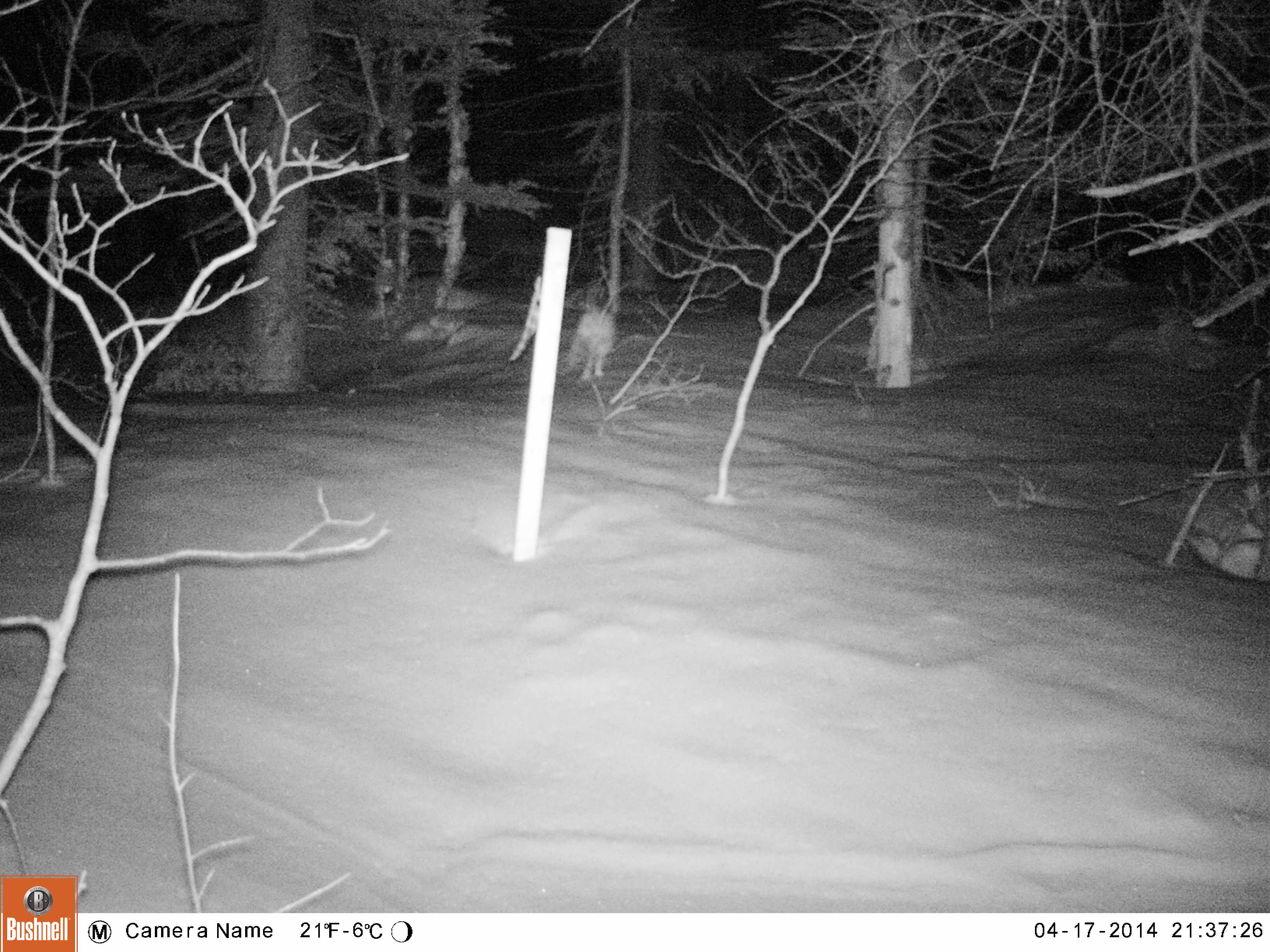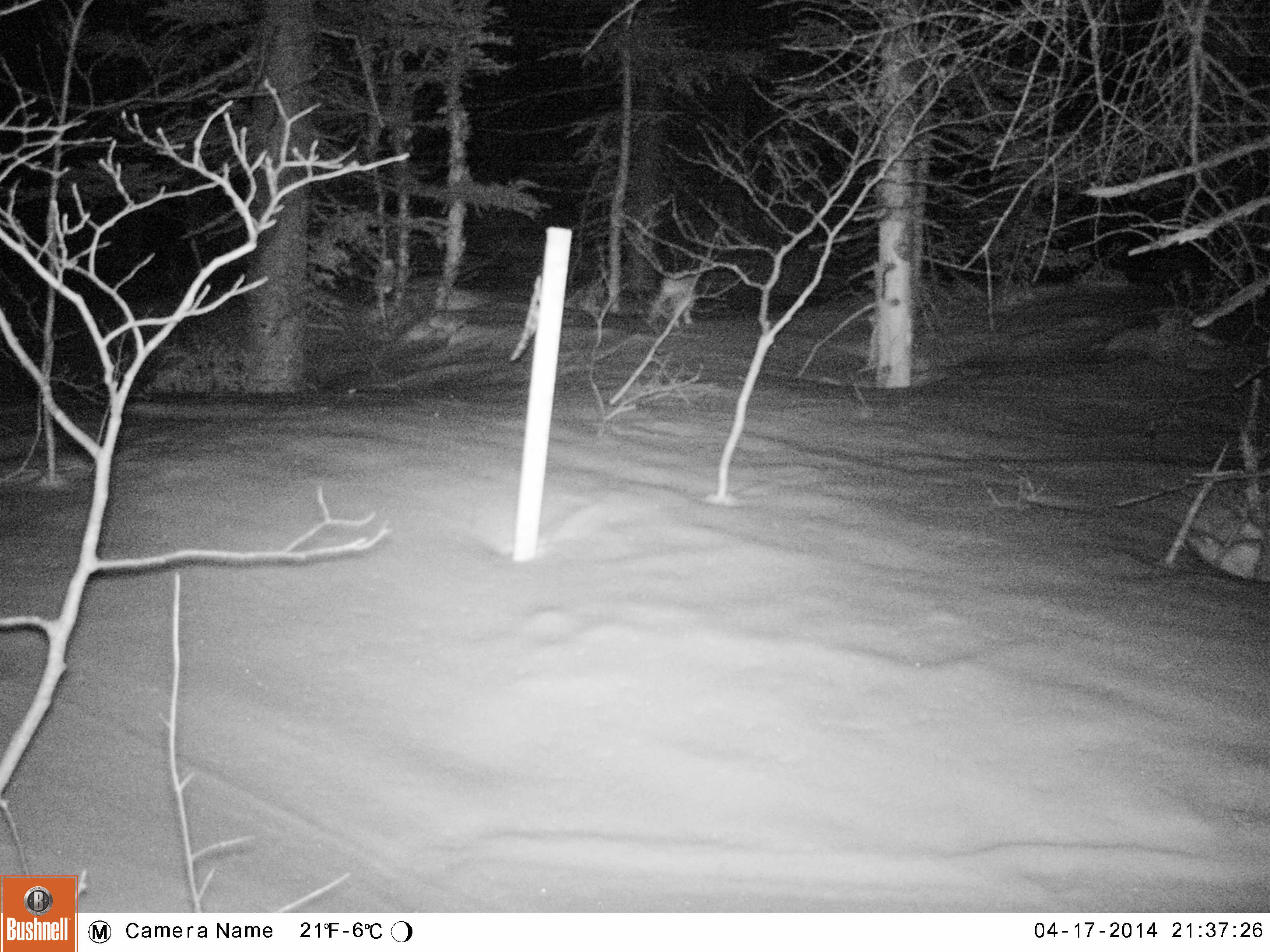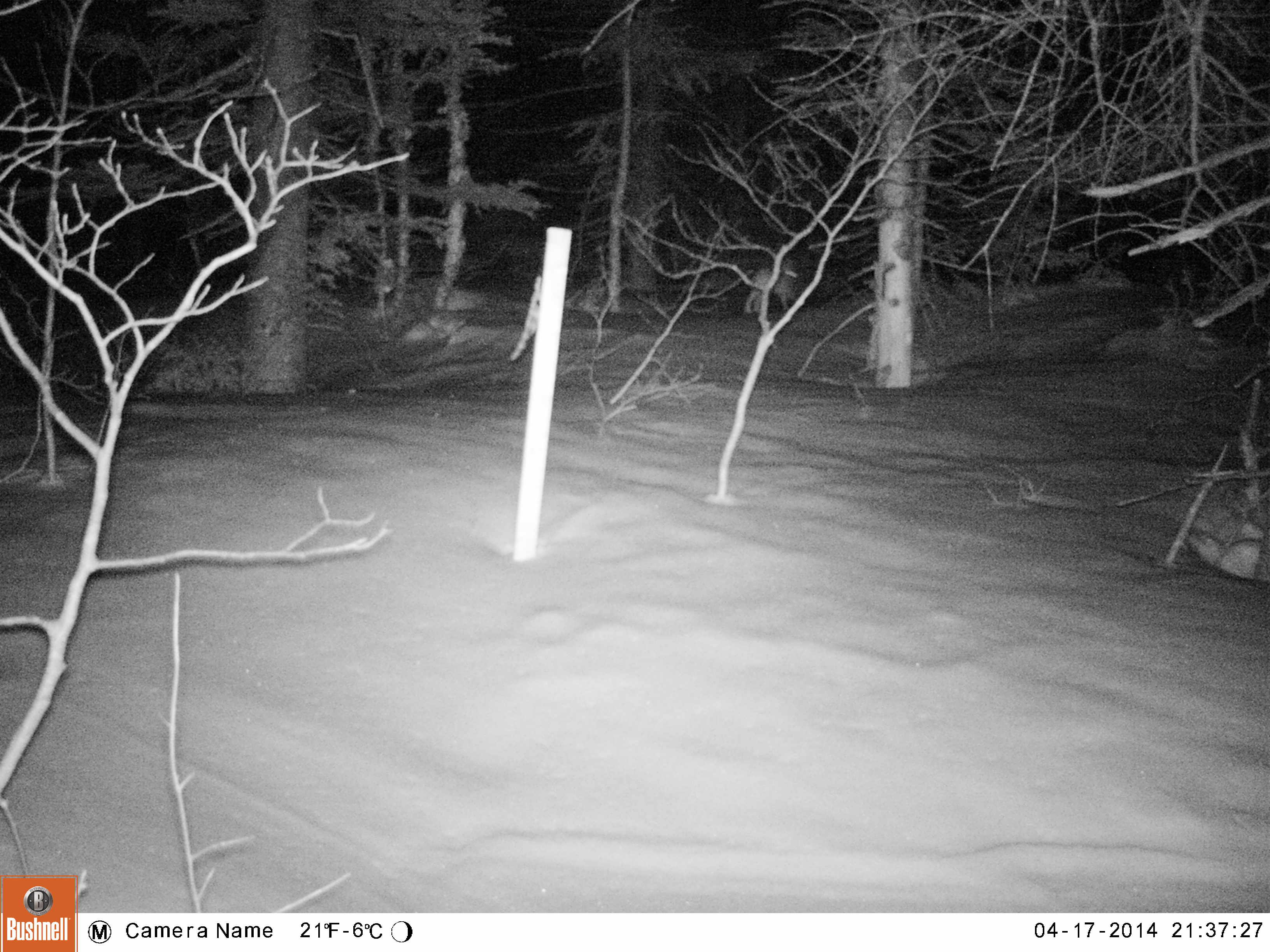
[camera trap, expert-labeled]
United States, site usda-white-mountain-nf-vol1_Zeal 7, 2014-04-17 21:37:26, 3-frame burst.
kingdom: Animalia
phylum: Chordata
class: Mammalia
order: Lagomorpha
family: Leporidae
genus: Lepus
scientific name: Lepus americanus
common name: snowshoe hare